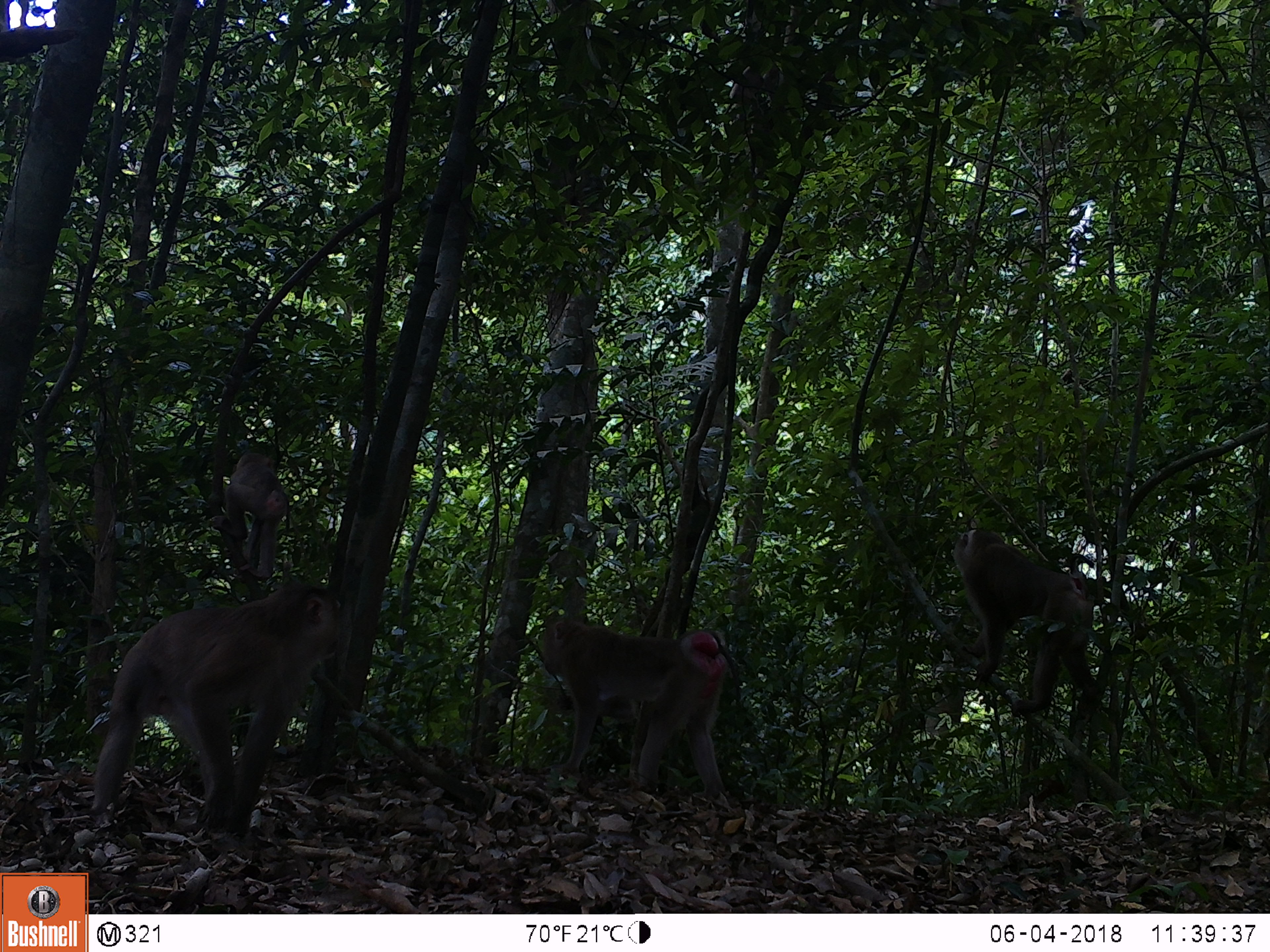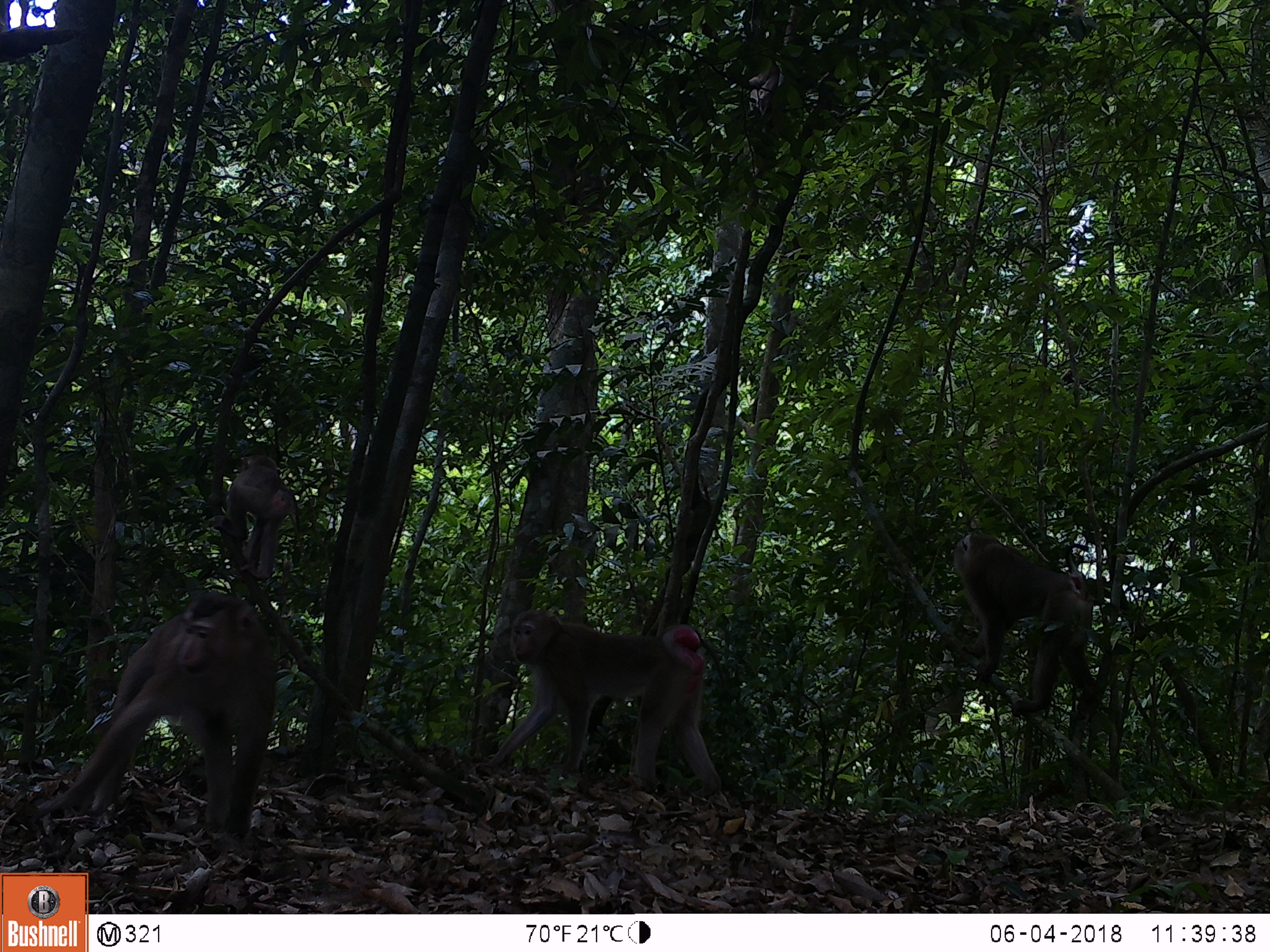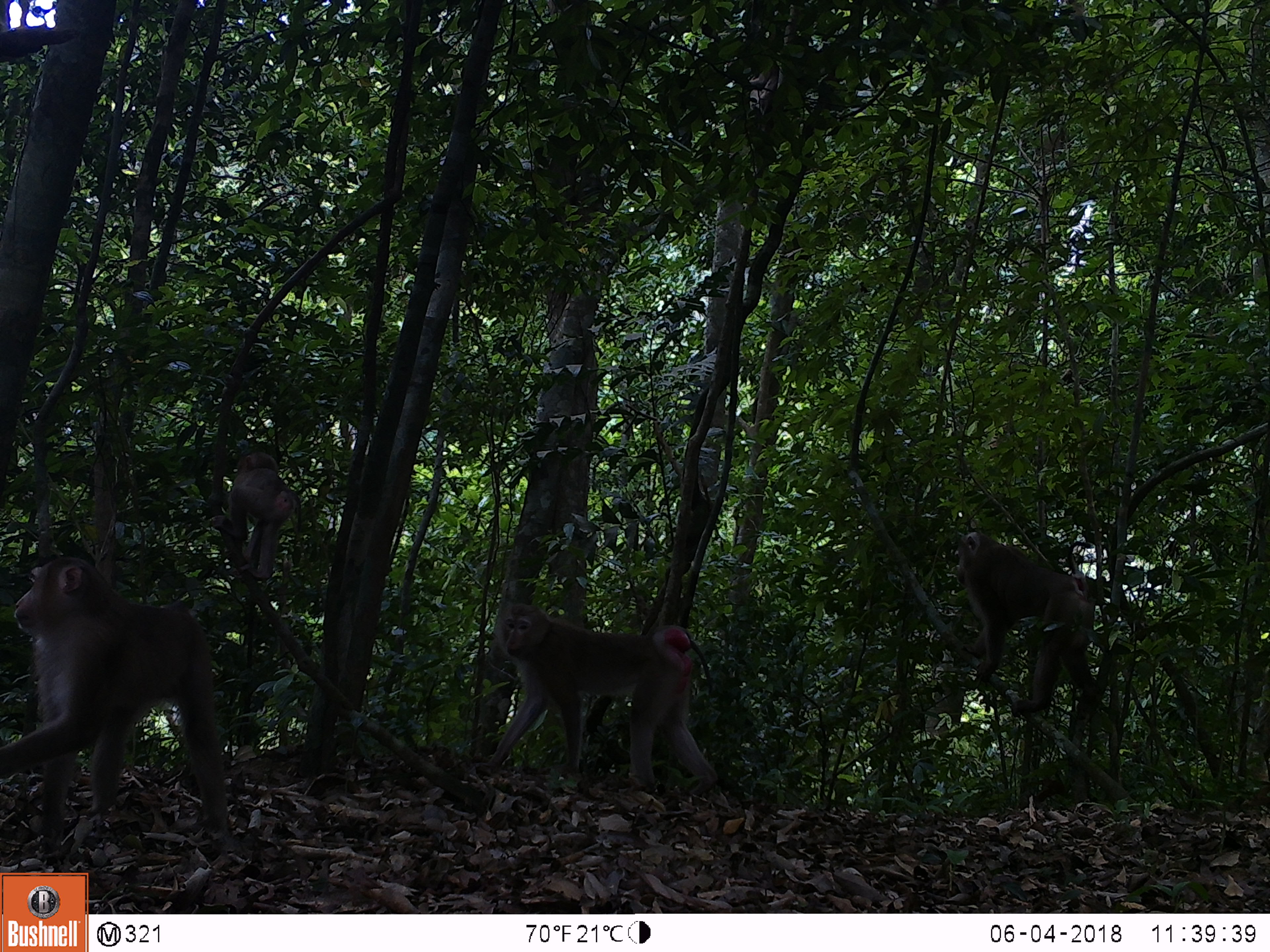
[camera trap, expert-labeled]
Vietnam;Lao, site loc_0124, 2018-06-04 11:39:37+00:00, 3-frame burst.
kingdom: Animalia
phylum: Chordata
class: Mammalia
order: Primates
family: Cercopithecidae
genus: Macaca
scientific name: Macaca nemestrina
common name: pig-tailed macaque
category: pig tailed macaque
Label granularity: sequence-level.